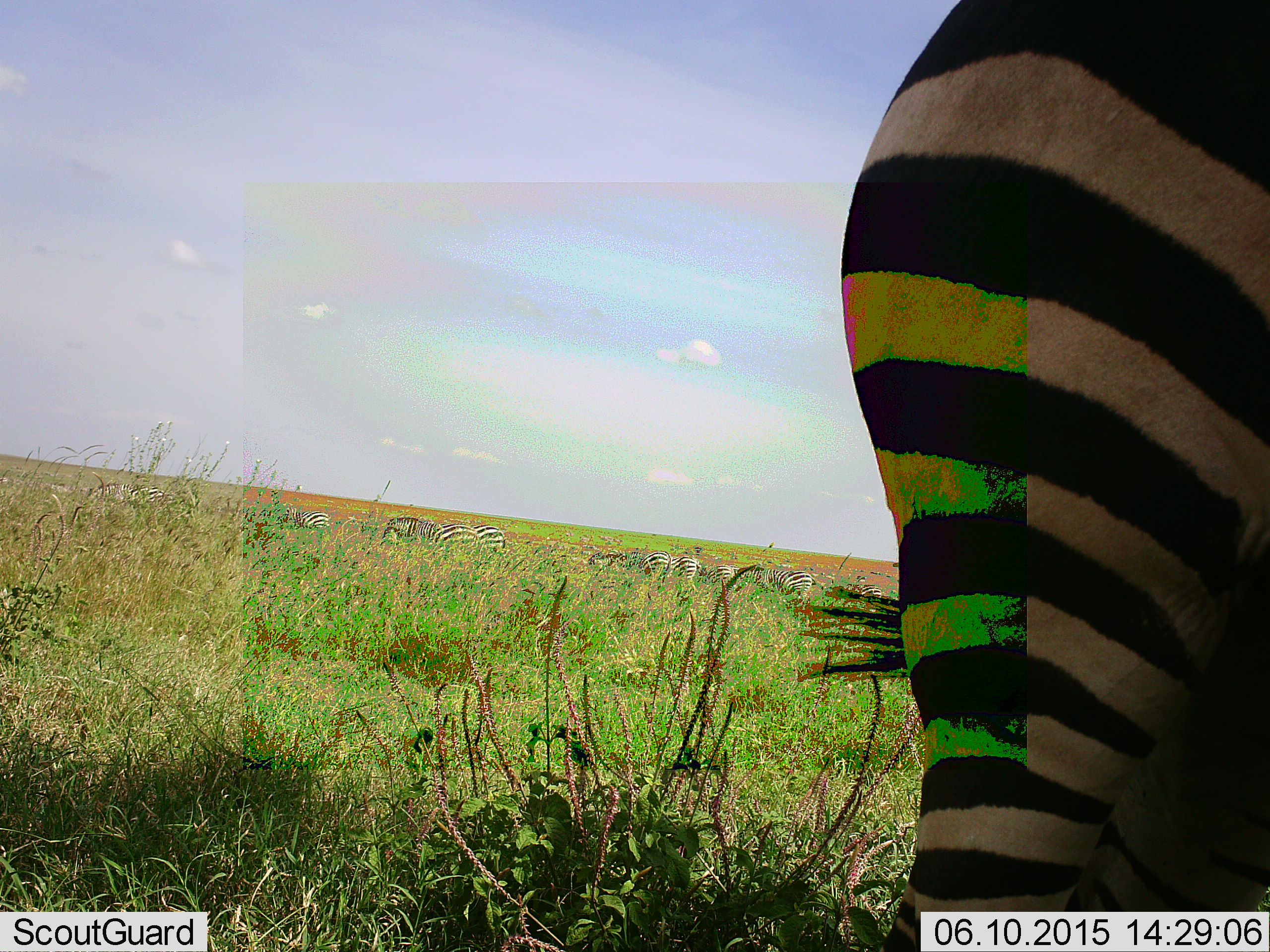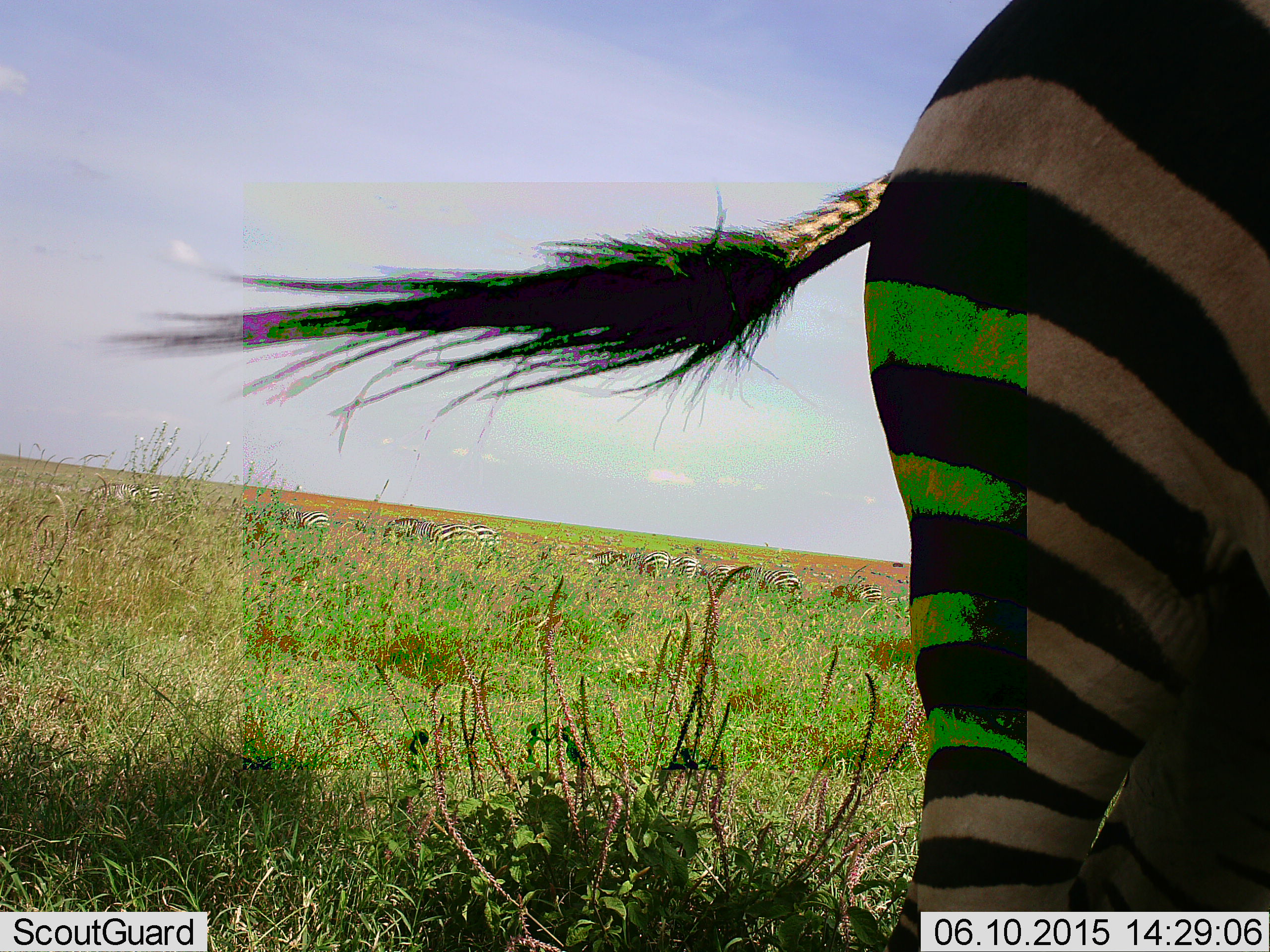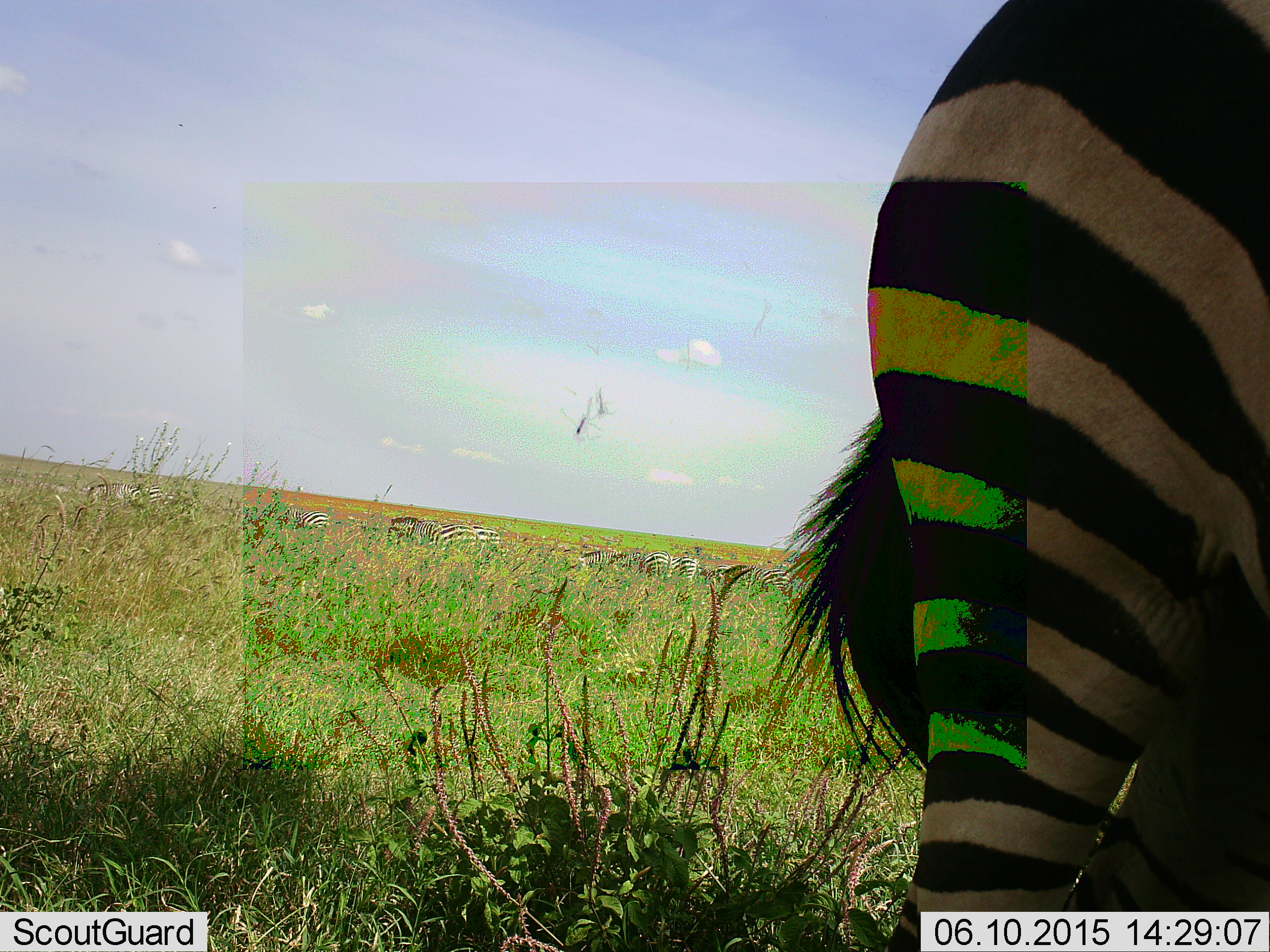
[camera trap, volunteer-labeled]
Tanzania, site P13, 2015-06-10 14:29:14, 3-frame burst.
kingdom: Animalia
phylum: Chordata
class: Mammalia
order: Perissodactyla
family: Equidae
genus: Equus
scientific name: Equus quagga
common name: plains zebra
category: zebra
Zebra (plains zebra) (Equus quagga), count 1. Behavior (volunteer vote fractions): standing 80%, resting 0%, moving 30%, interacting 0%. Young present (vote fraction): 0%. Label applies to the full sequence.